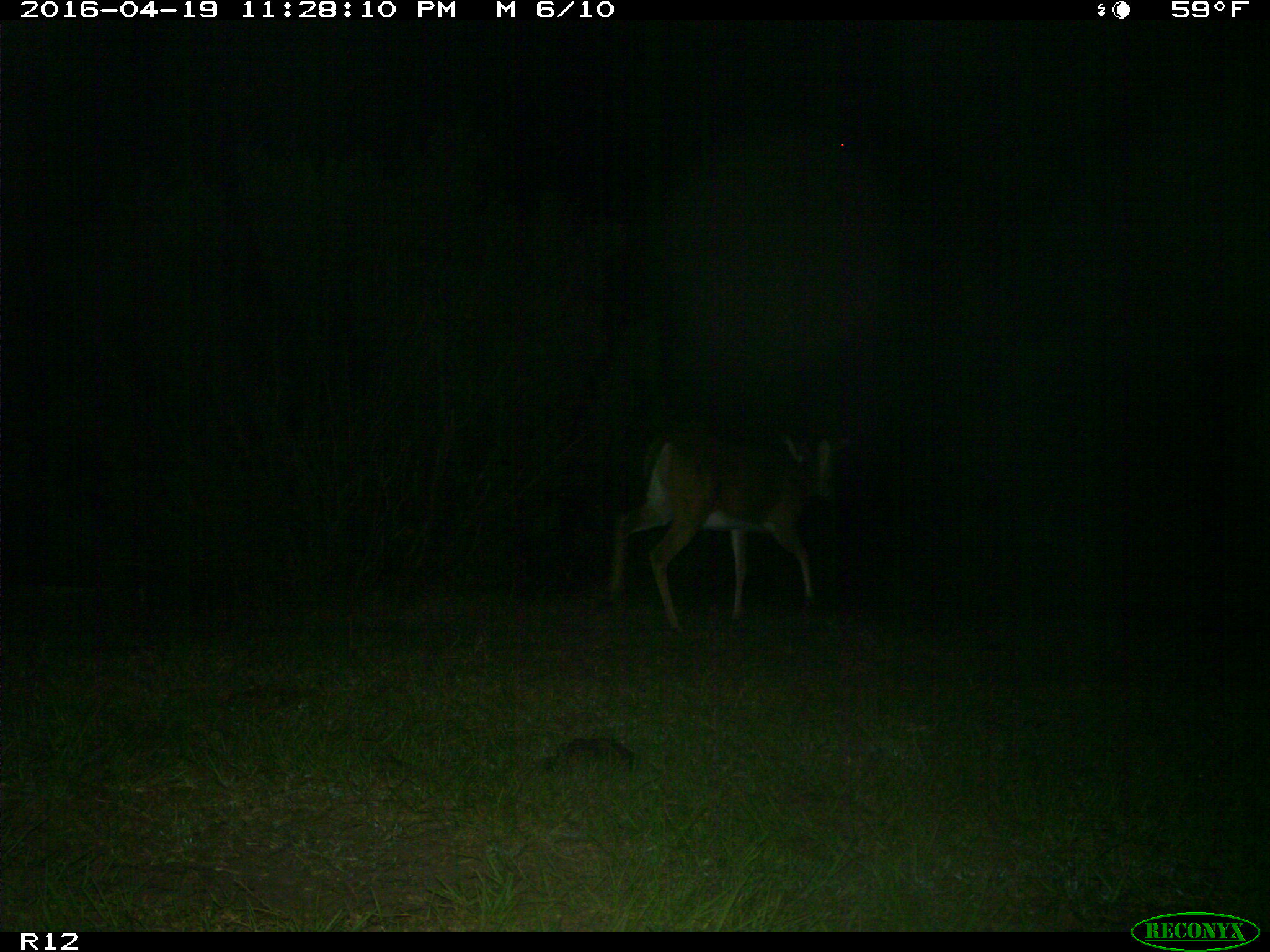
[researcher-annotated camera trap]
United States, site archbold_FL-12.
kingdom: Animalia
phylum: Chordata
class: Mammalia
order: Artiodactyla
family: Cervidae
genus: Odocoileus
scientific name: Odocoileus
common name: deer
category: unidentified deer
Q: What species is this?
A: Unidentified deer (deer) (Odocoileus).